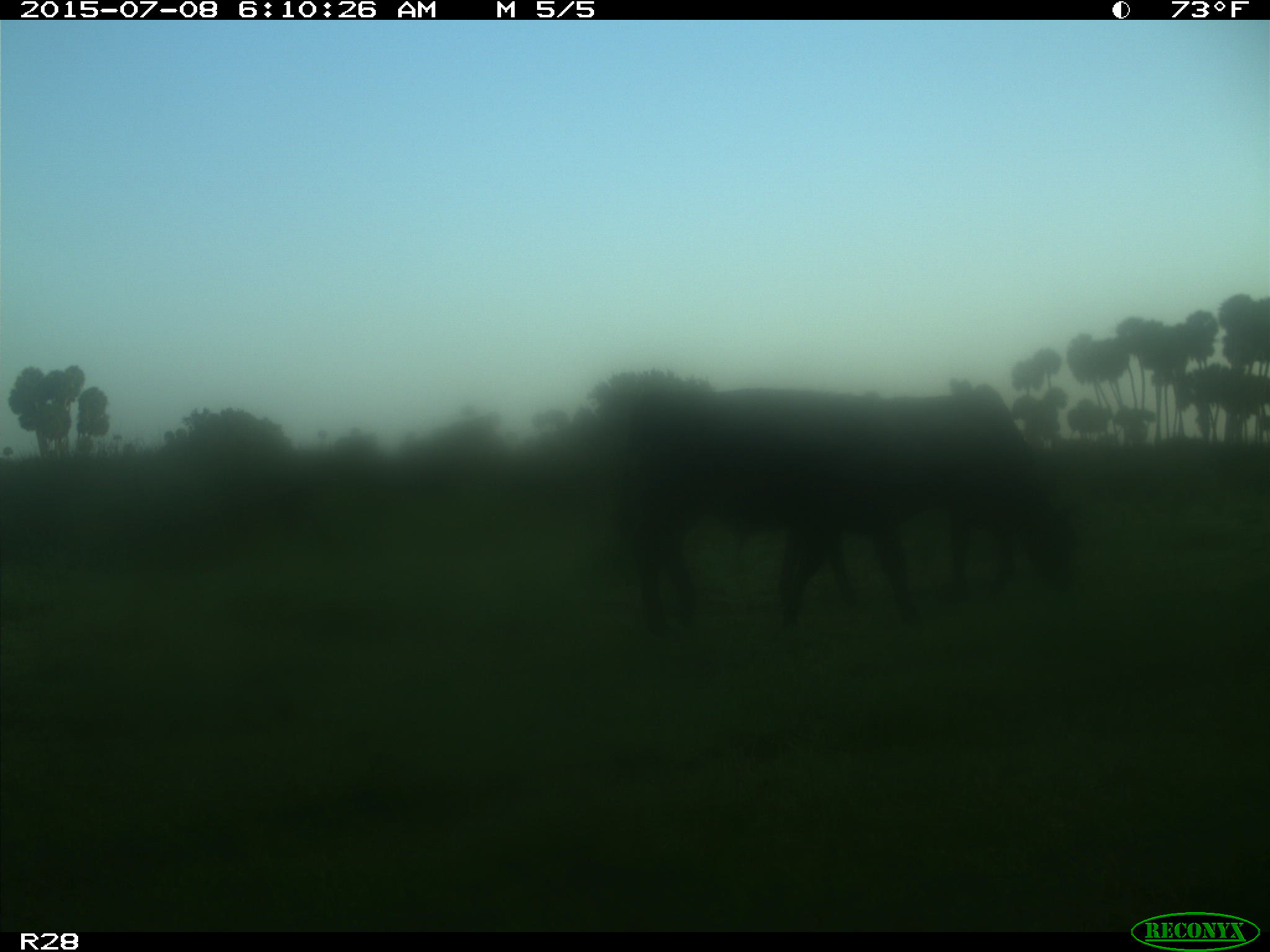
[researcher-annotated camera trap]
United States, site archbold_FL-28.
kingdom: Animalia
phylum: Chordata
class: Mammalia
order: Artiodactyla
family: Bovidae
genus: Bos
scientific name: Bos taurus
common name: domestic cow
Bos taurus (domestic cow).